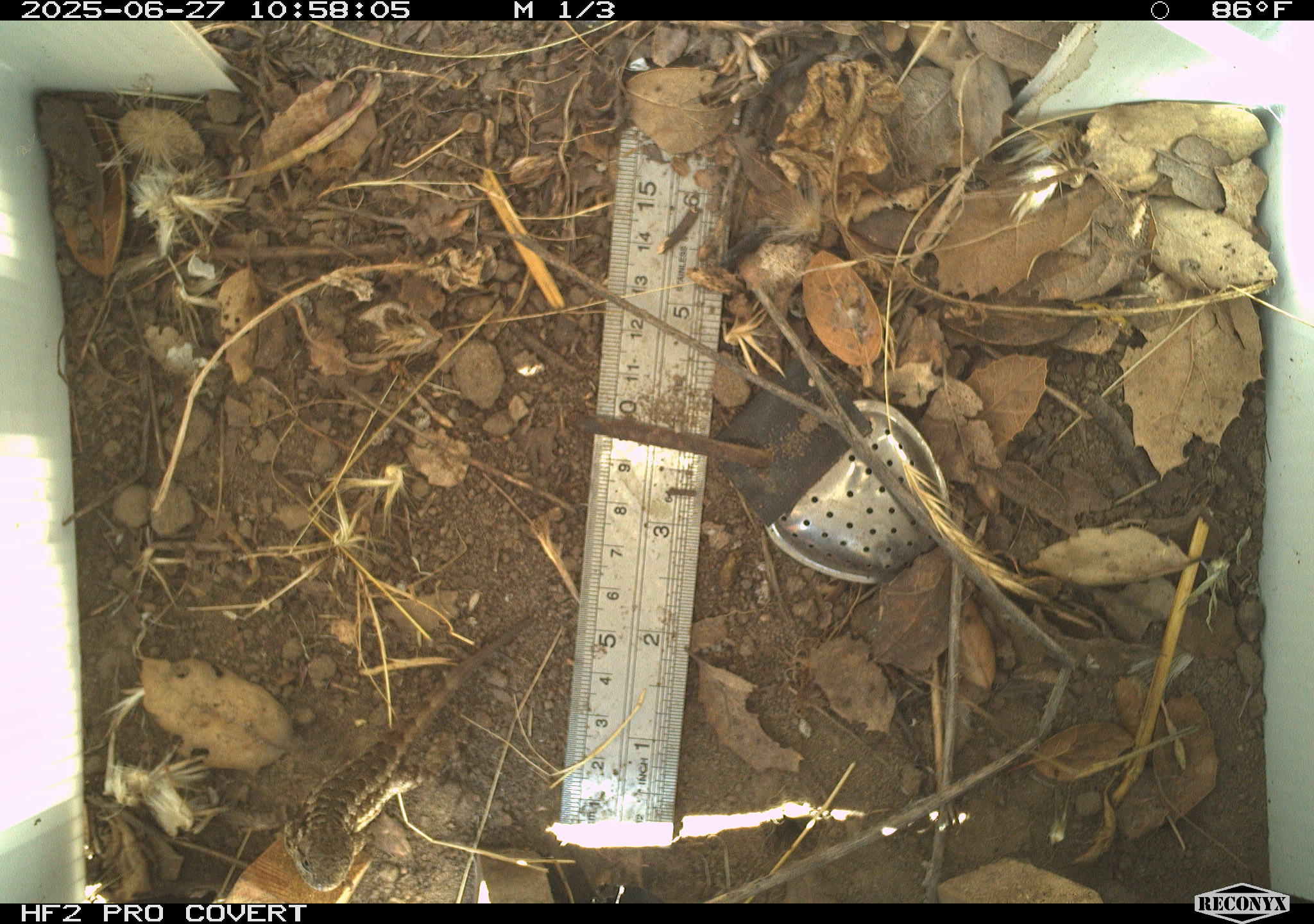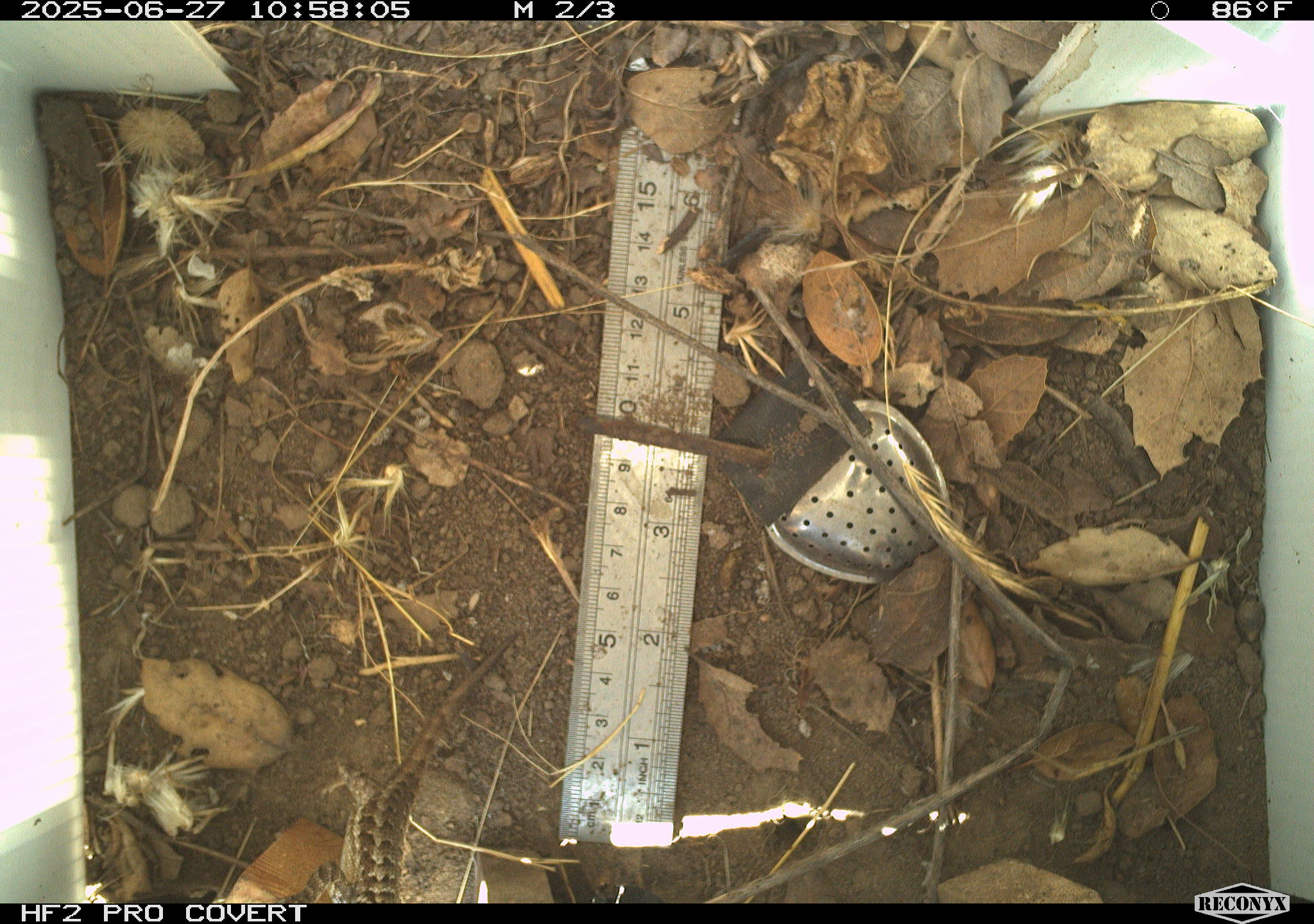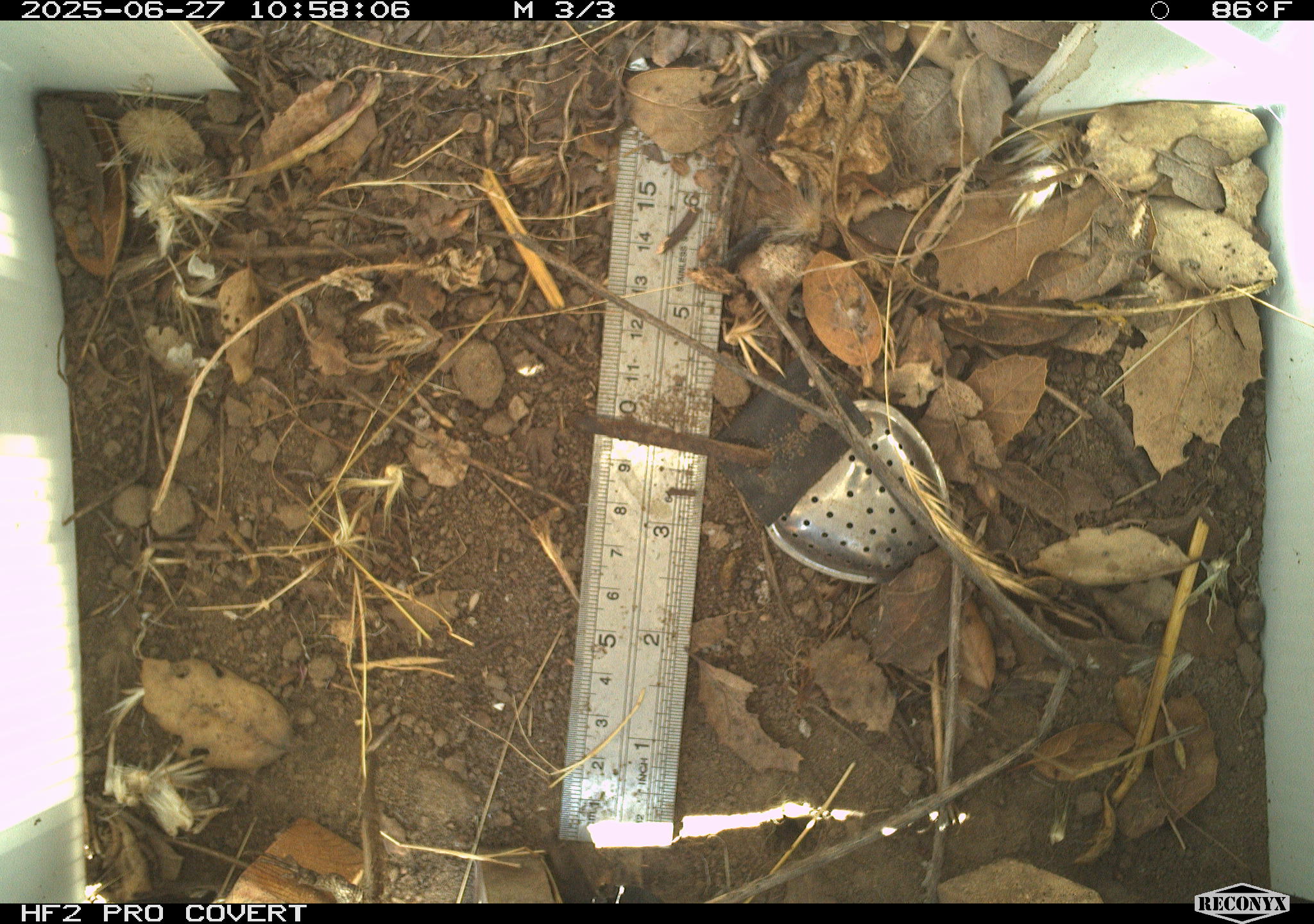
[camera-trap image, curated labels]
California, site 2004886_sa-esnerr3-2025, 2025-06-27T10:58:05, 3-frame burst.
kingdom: Animalia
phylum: Chordata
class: Reptilia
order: Squamata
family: Phrynosomatidae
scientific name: Phrynosomatidae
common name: north american spiny lizards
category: sceloporus/uta species